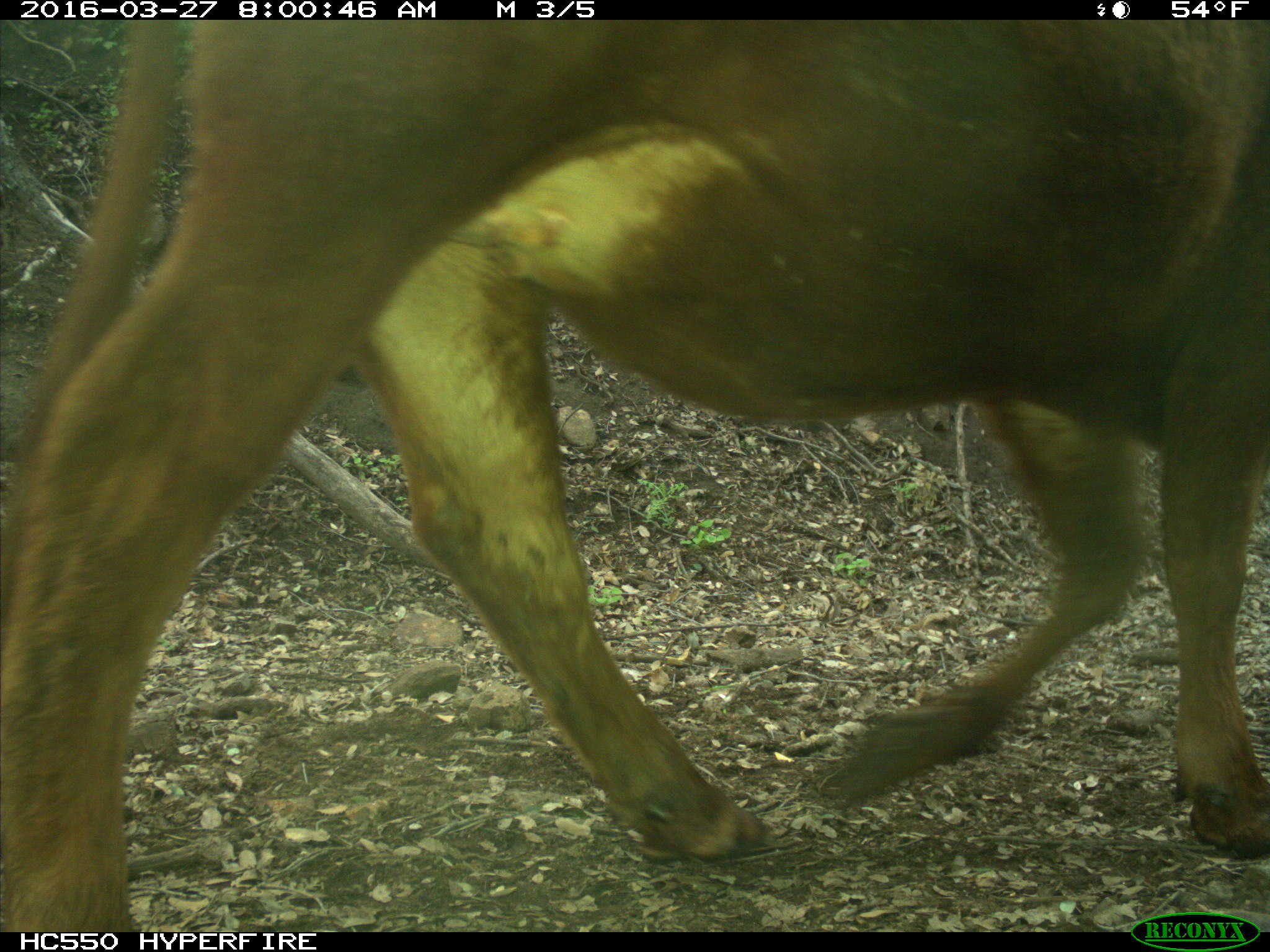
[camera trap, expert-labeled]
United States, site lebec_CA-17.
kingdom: Animalia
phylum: Chordata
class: Mammalia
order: Artiodactyla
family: Bovidae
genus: Bos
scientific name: Bos taurus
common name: domestic cow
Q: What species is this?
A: Bos taurus (domestic cow).